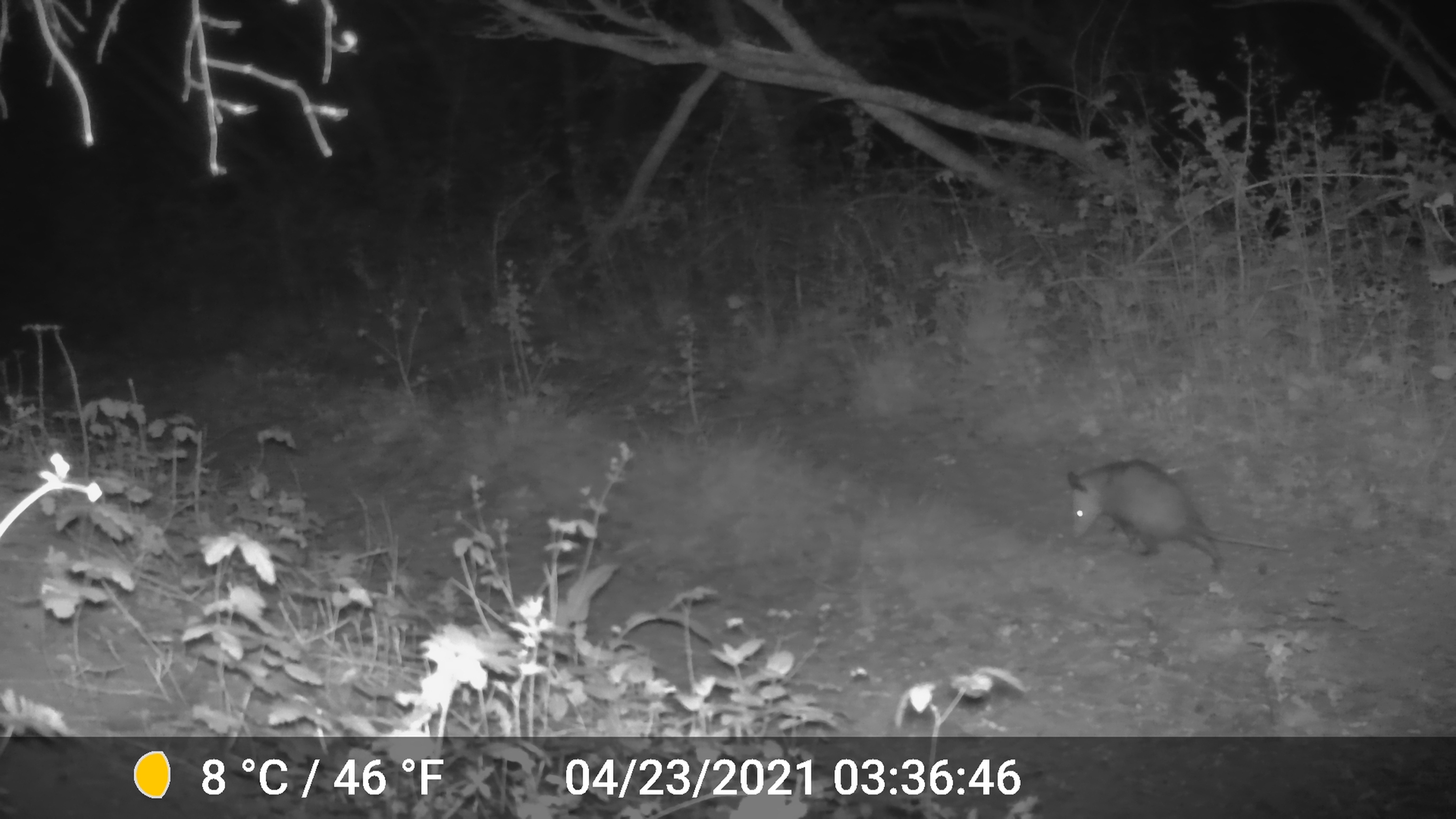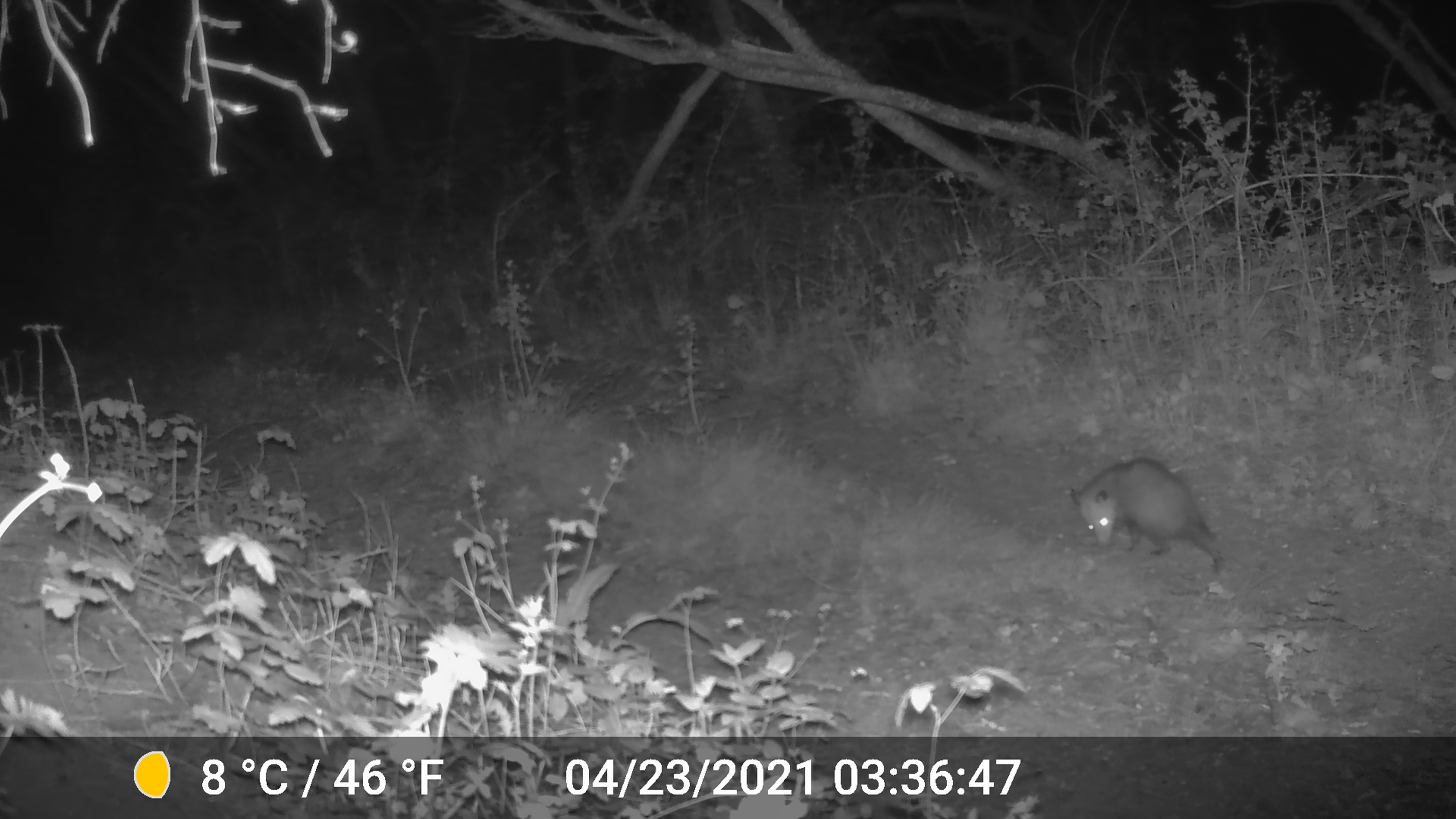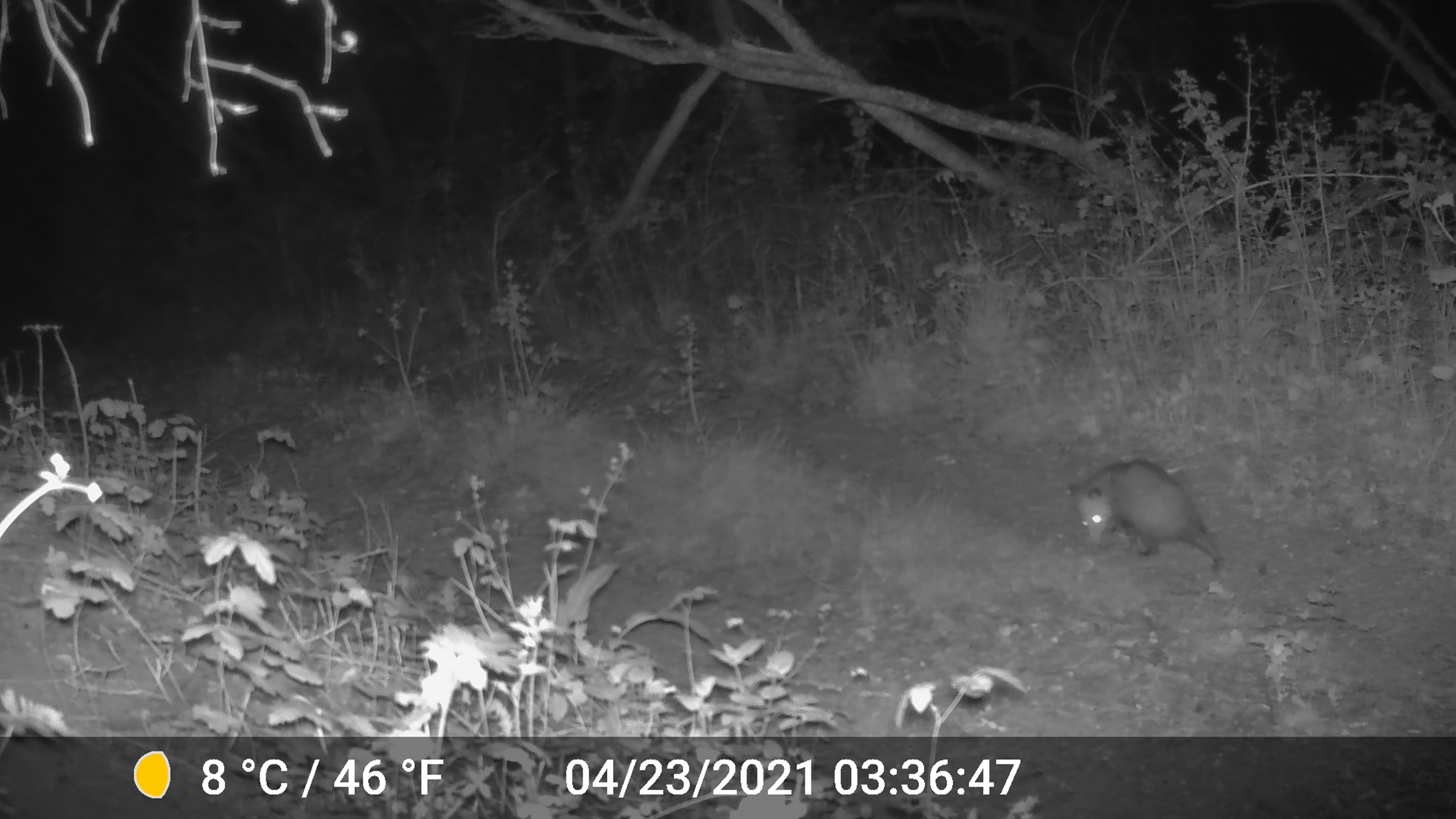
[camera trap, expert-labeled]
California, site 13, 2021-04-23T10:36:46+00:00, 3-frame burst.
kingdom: Animalia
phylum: Chordata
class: Mammalia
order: Didelphimorphia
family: Didelphidae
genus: Didelphis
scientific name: Didelphis virginiana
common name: virginia opossum